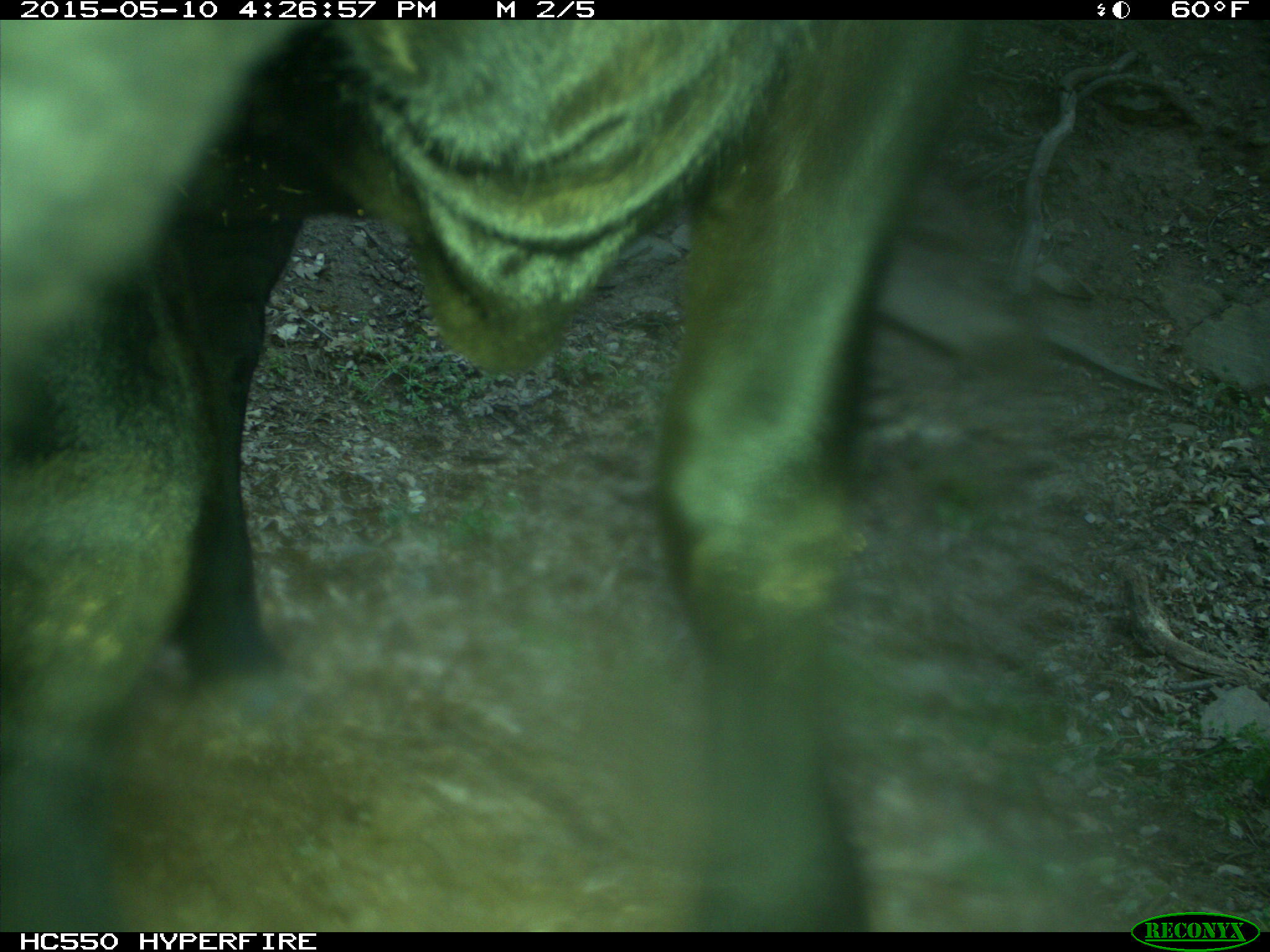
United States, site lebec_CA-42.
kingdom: Animalia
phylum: Chordata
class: Mammalia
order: Artiodactyla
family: Bovidae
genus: Bos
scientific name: Bos taurus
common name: domestic cow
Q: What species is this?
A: Bos taurus (domestic cow).